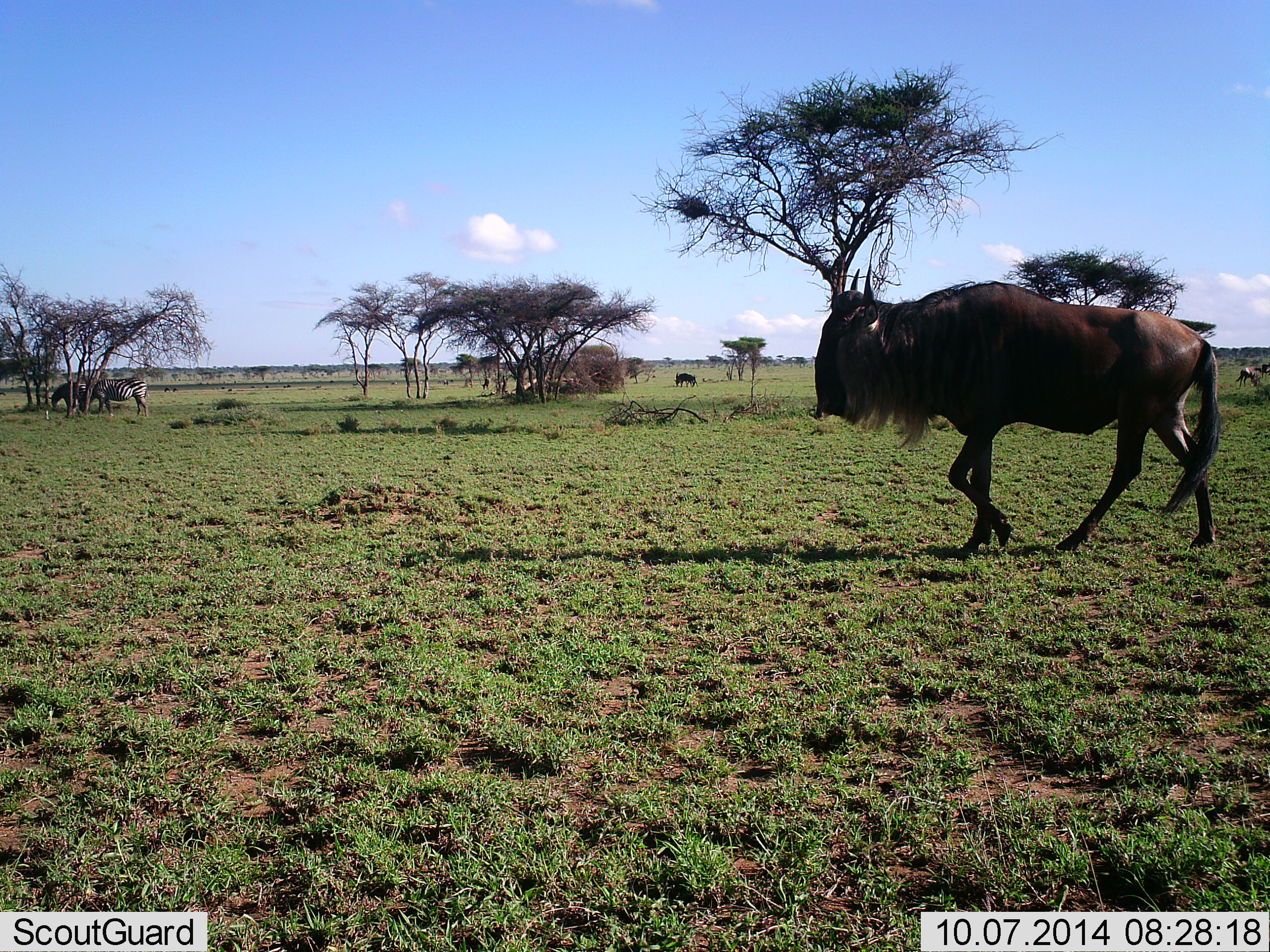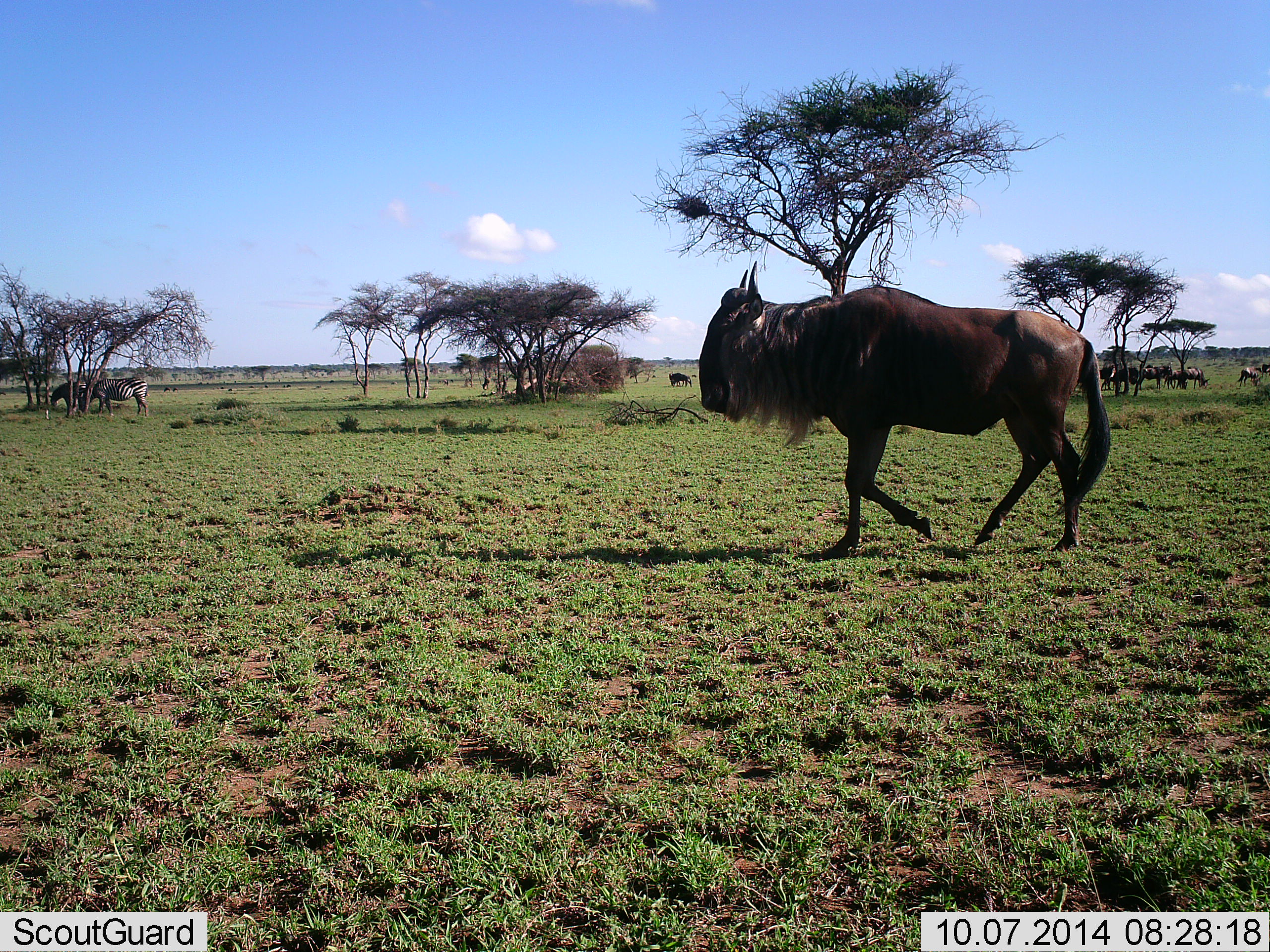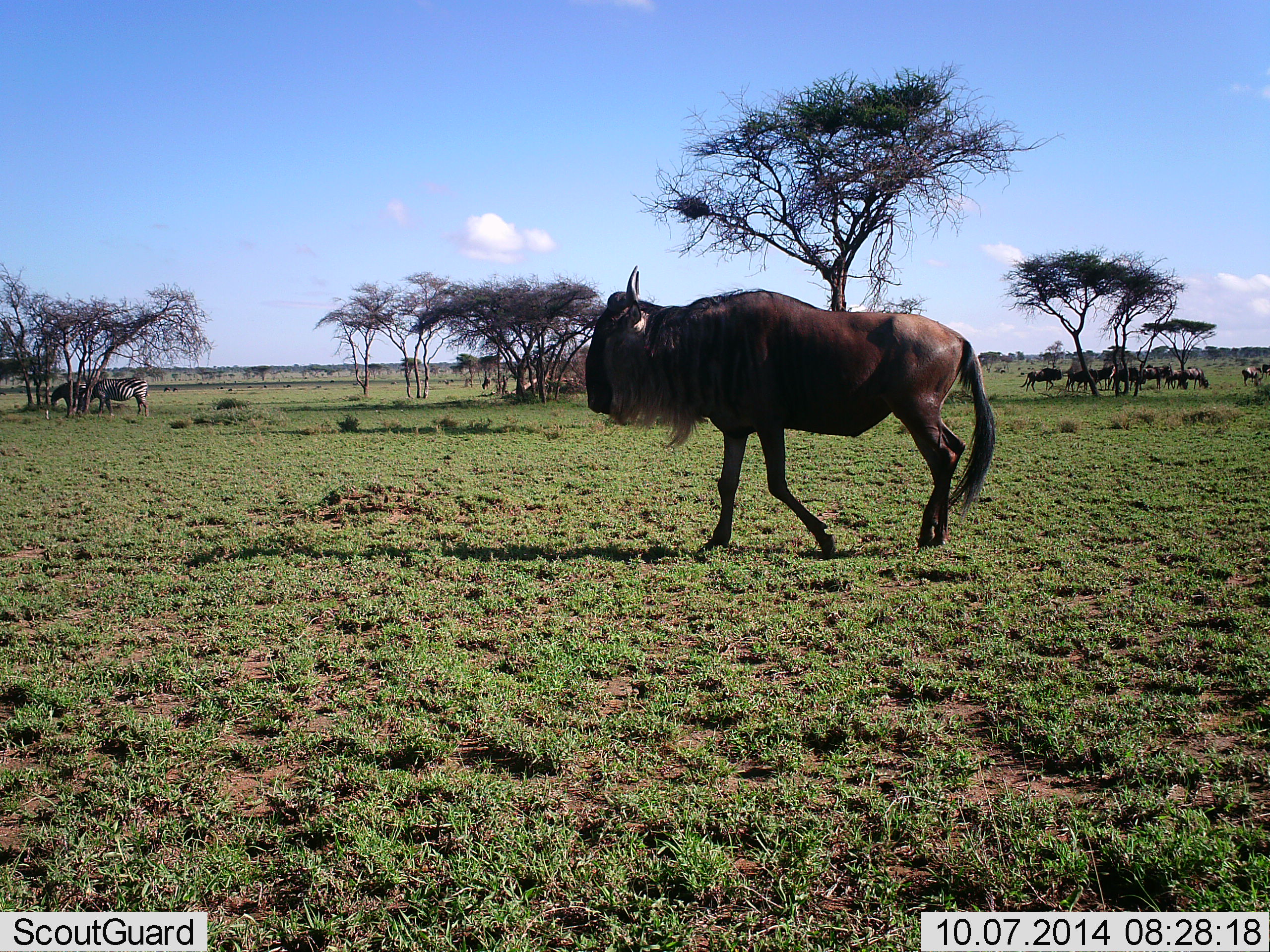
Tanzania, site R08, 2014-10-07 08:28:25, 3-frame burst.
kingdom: Animalia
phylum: Chordata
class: Mammalia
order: Artiodactyla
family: Bovidae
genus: Connochaetes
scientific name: Connochaetes taurinus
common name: blue wildebeest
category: wildebeest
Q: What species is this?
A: Wildebeest (blue wildebeest) (Connochaetes taurinus).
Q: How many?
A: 11-50.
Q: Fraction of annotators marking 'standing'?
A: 53%.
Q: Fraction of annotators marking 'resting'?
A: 0%.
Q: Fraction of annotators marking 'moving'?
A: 100%.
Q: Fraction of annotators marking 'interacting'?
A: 0%.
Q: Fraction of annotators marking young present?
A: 0%.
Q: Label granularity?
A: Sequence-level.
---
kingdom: Animalia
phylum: Chordata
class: Mammalia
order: Perissodactyla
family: Equidae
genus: Equus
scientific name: Equus quagga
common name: plains zebra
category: zebra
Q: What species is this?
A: Zebra (plains zebra) (Equus quagga).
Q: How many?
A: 2.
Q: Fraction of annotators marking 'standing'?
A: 60%.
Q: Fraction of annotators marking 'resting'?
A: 0%.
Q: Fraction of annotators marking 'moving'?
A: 0%.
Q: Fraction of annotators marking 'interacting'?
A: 0%.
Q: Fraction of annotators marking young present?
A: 0%.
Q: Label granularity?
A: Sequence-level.